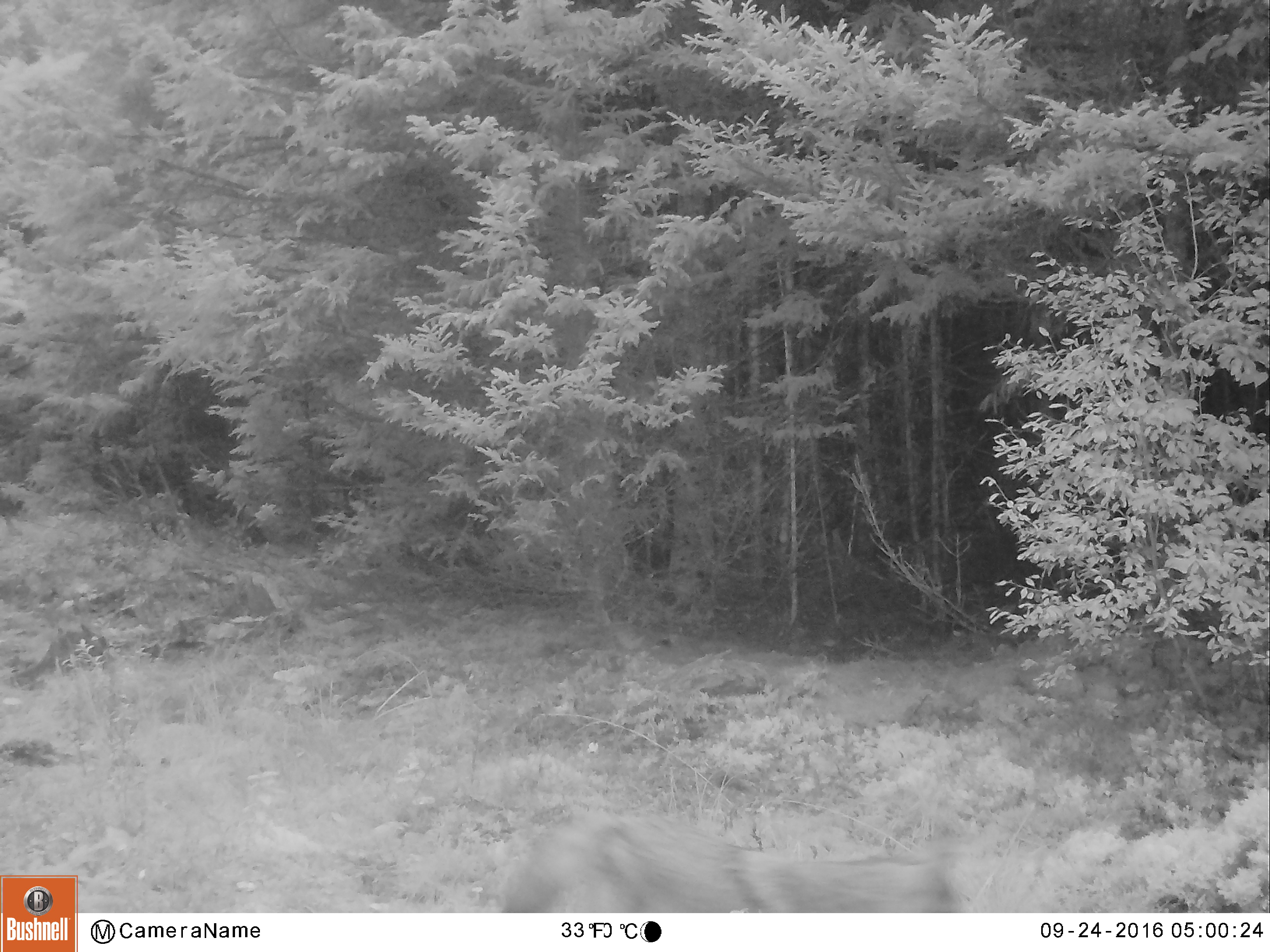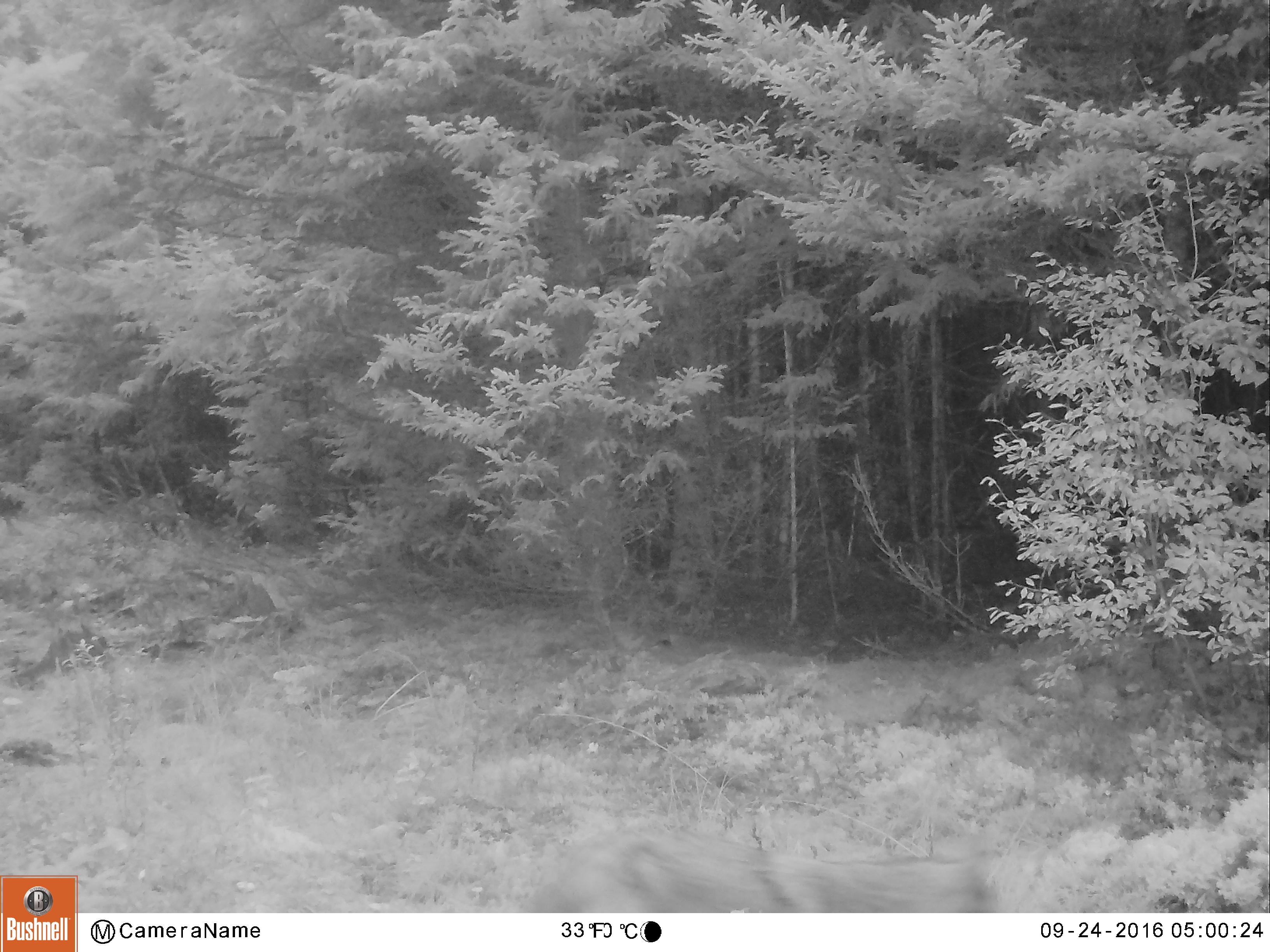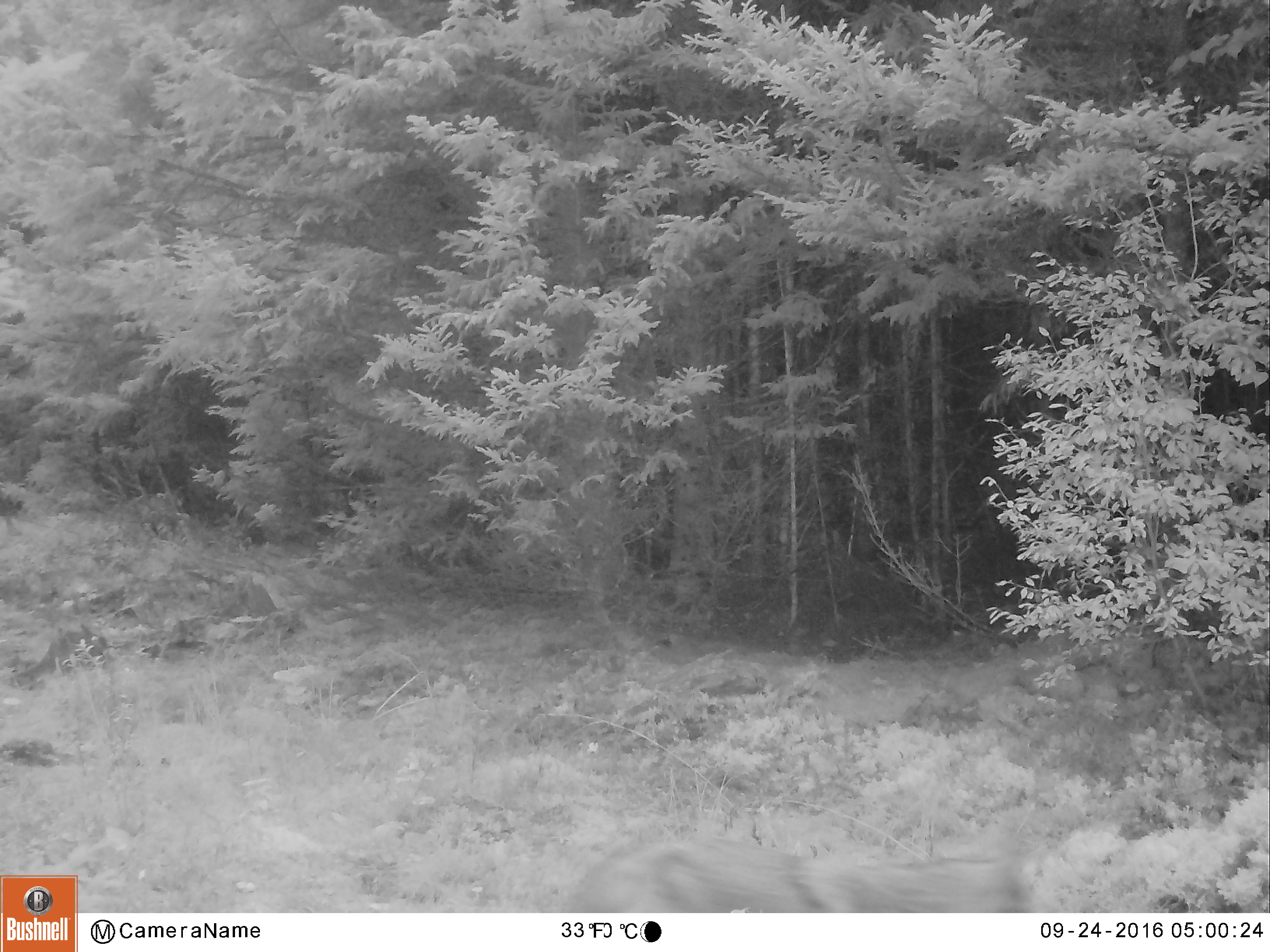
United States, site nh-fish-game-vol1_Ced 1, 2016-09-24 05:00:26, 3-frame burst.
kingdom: Animalia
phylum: Chordata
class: Mammalia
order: Carnivora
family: Canidae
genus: Canis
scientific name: Canis latrans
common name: coyote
Coyote (Canis latrans).